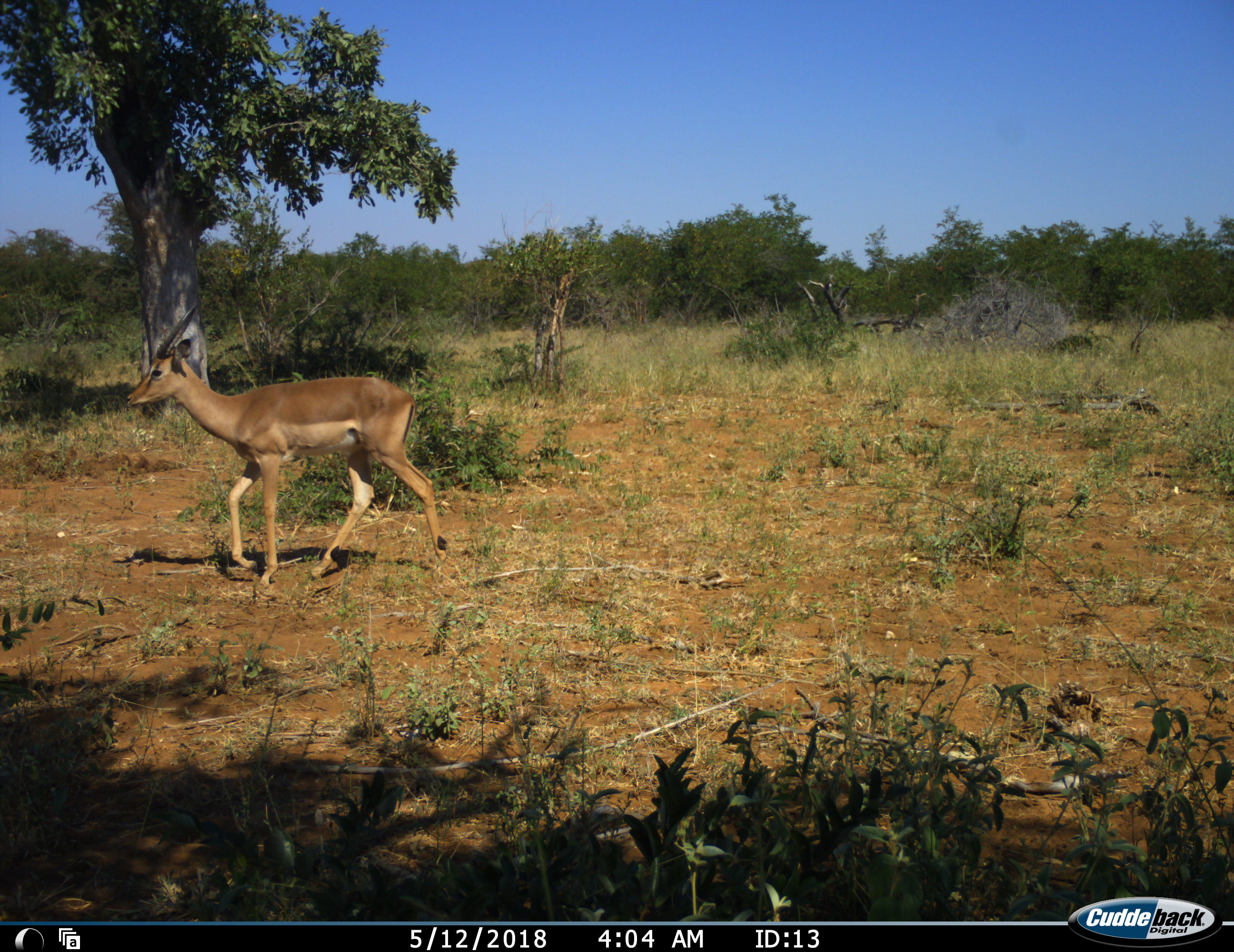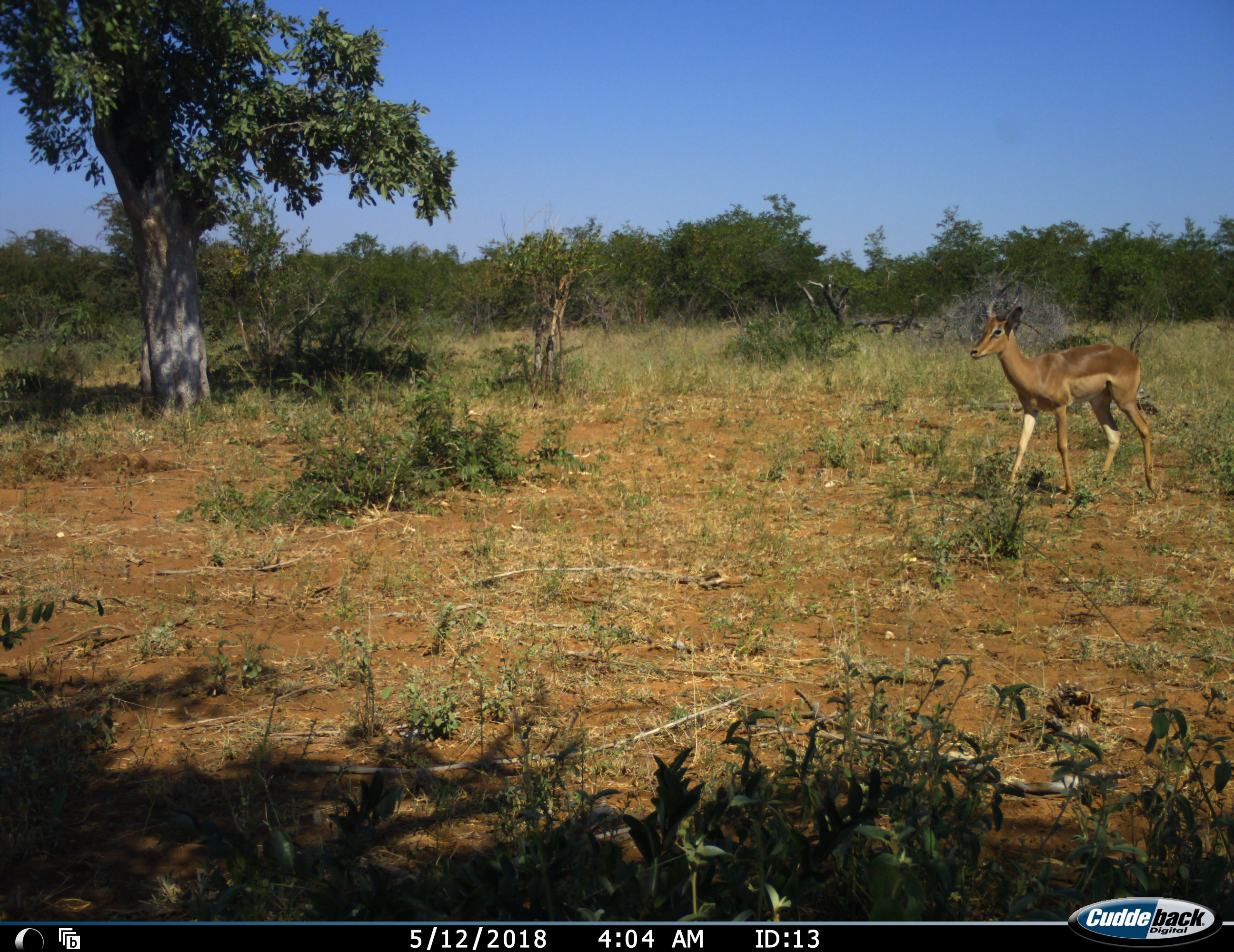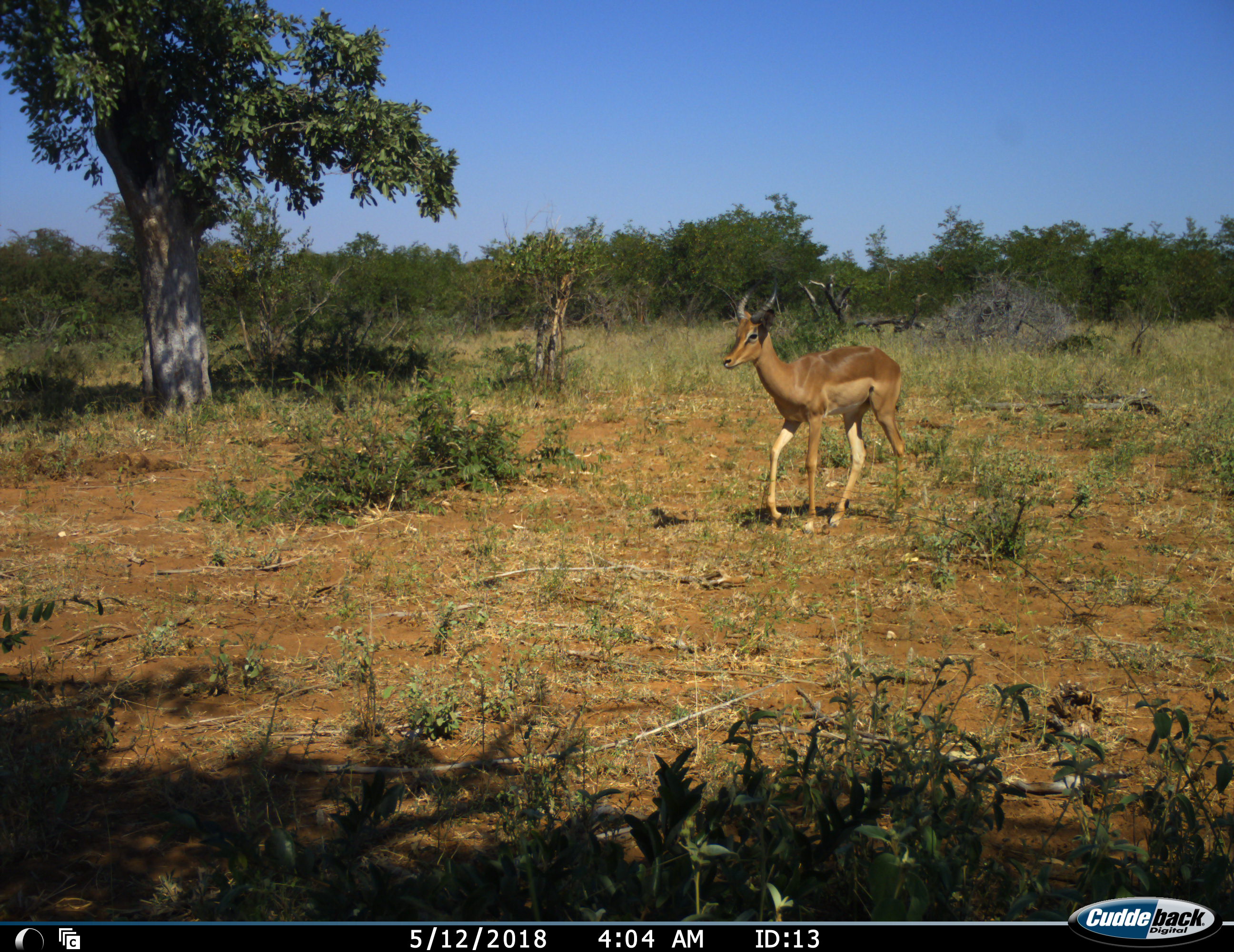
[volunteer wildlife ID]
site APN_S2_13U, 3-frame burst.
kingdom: Animalia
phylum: Chordata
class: Mammalia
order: Artiodactyla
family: Bovidae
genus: Aepyceros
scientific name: Aepyceros melampus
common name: impala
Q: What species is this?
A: Impala (Aepyceros melampus).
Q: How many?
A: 1.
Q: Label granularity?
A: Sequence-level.